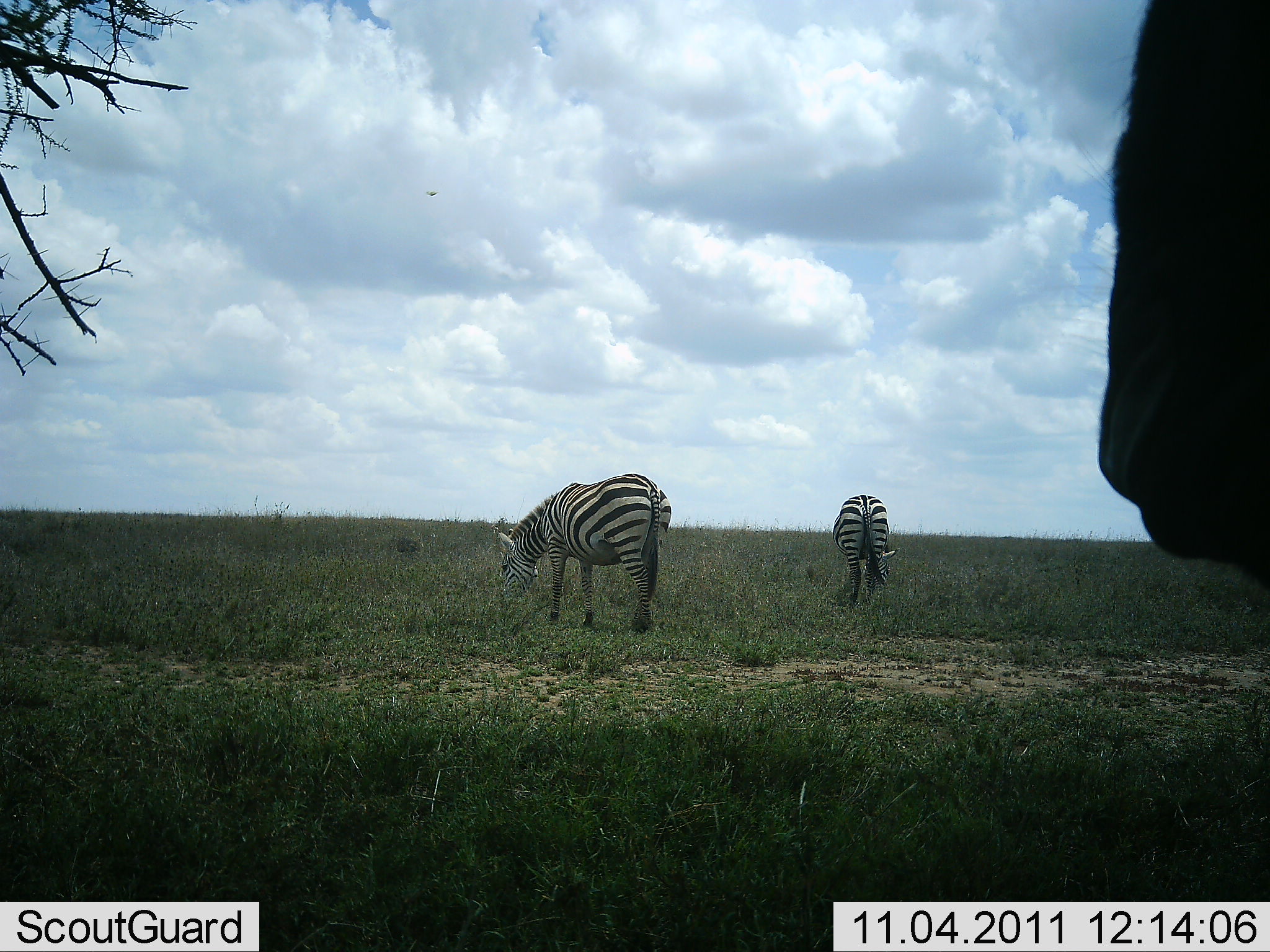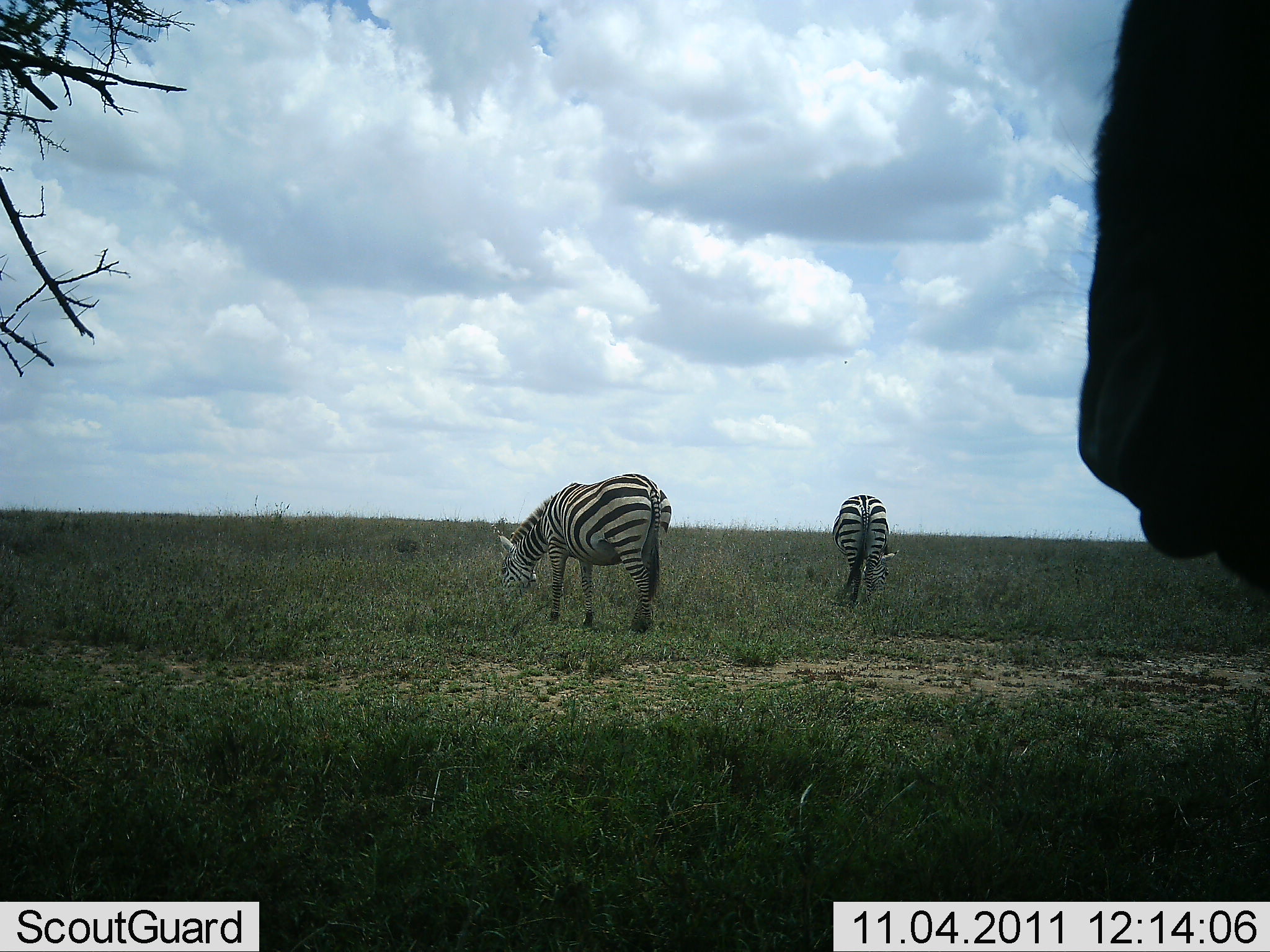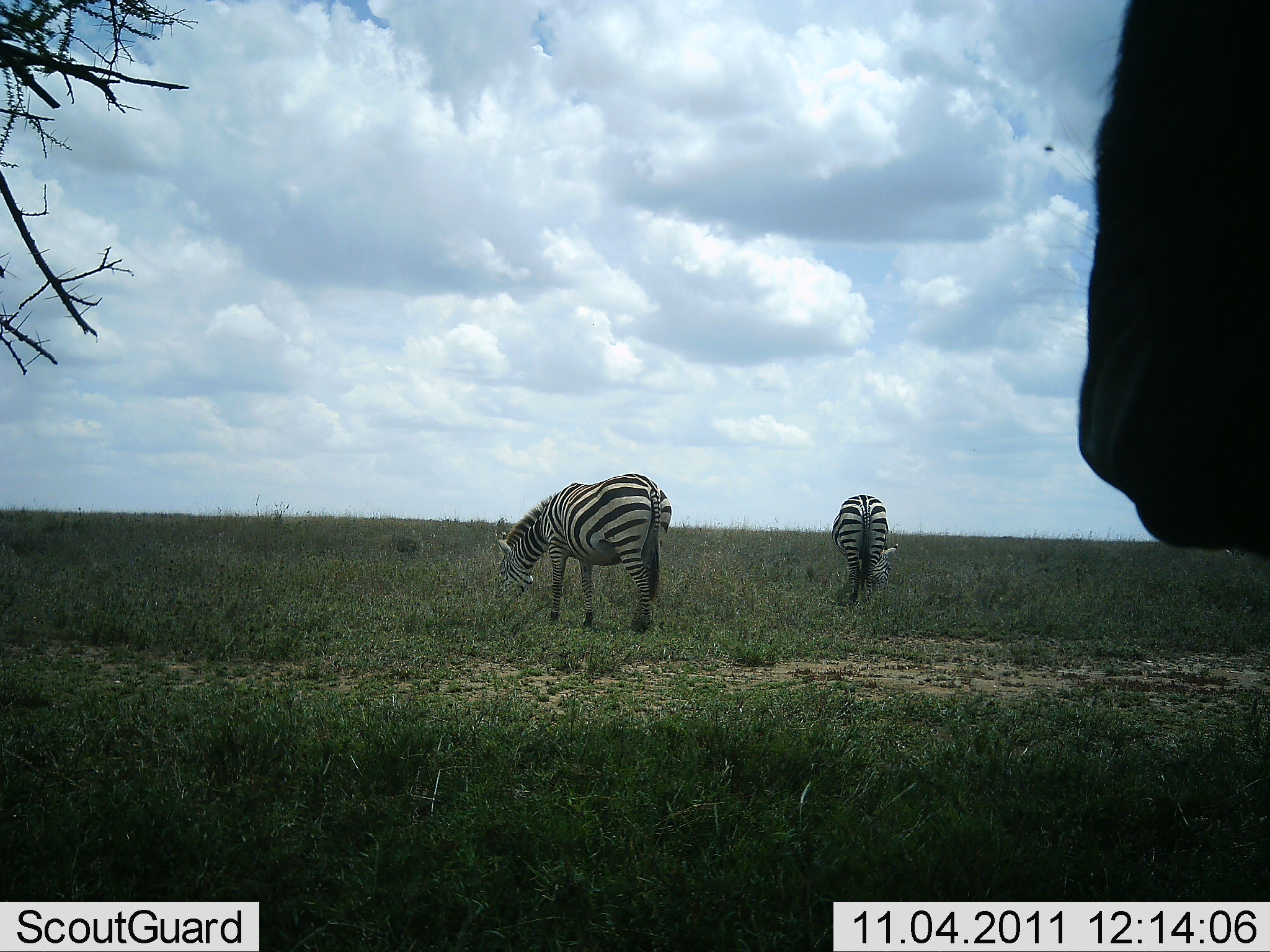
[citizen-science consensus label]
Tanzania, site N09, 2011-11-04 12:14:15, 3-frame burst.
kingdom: Animalia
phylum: Chordata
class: Mammalia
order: Perissodactyla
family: Equidae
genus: Equus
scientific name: Equus quagga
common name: plains zebra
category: zebra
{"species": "zebra (plains zebra) (Equus quagga)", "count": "2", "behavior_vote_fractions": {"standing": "36%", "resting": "0%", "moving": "0%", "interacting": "0%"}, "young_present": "0%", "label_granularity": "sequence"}